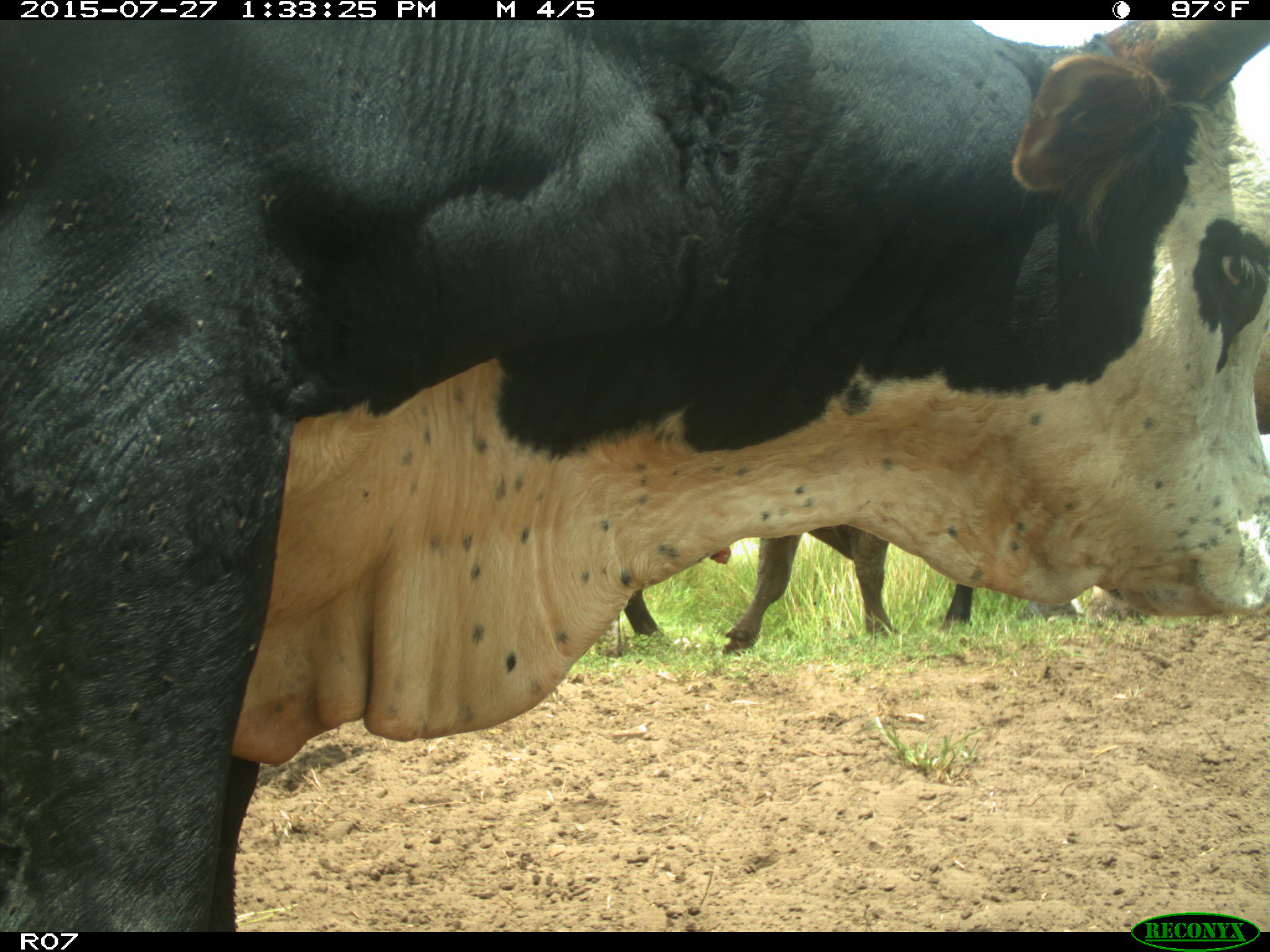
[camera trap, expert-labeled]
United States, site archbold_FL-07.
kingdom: Animalia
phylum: Chordata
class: Mammalia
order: Artiodactyla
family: Bovidae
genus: Bos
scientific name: Bos taurus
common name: domestic cow